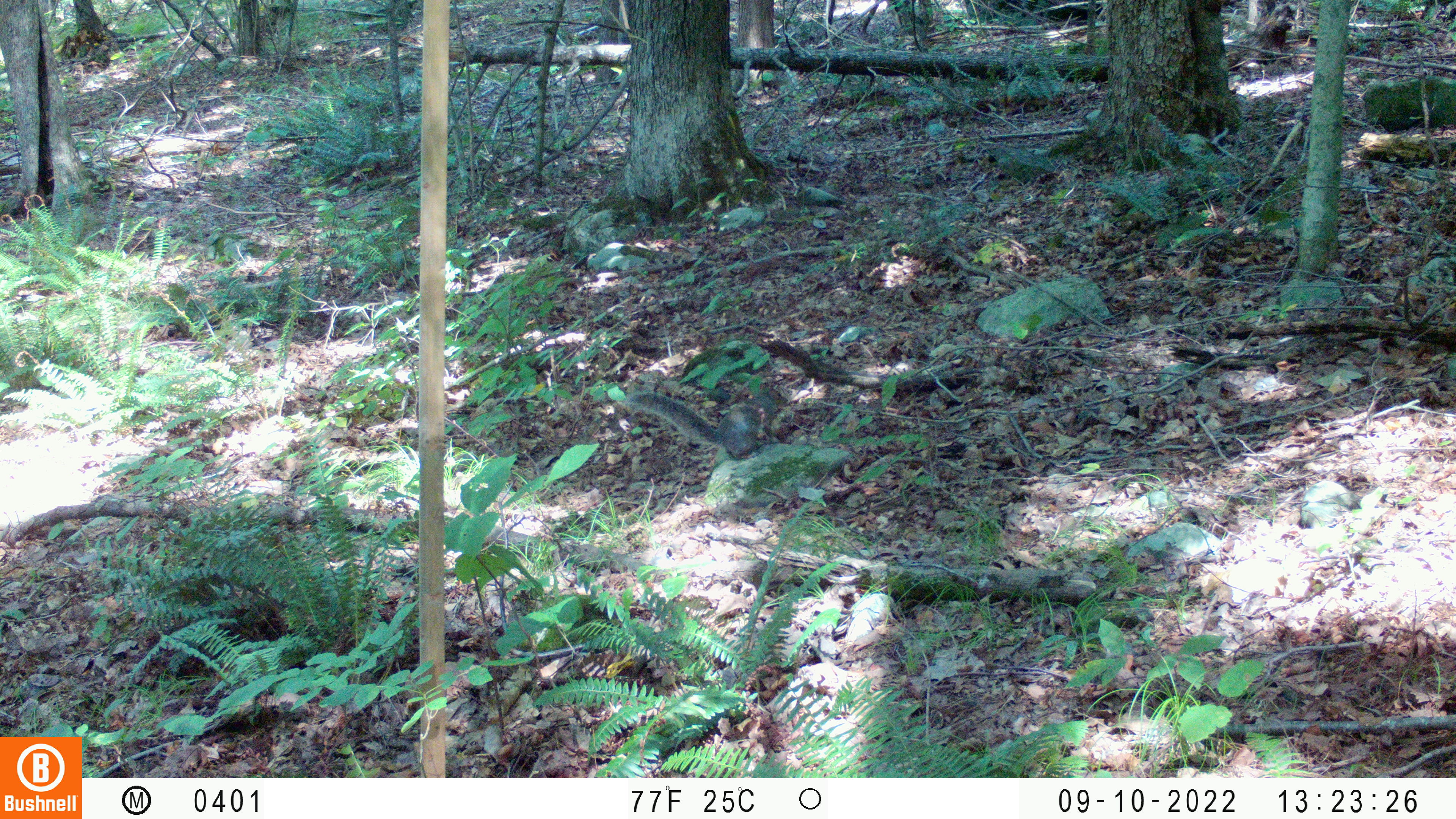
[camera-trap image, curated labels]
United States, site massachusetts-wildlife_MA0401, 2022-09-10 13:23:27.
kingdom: Animalia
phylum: Chordata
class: Mammalia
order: Rodentia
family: Sciuridae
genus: Sciurus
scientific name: Sciurus carolinensis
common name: gray squirrel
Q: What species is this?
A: Gray squirrel (Sciurus carolinensis).